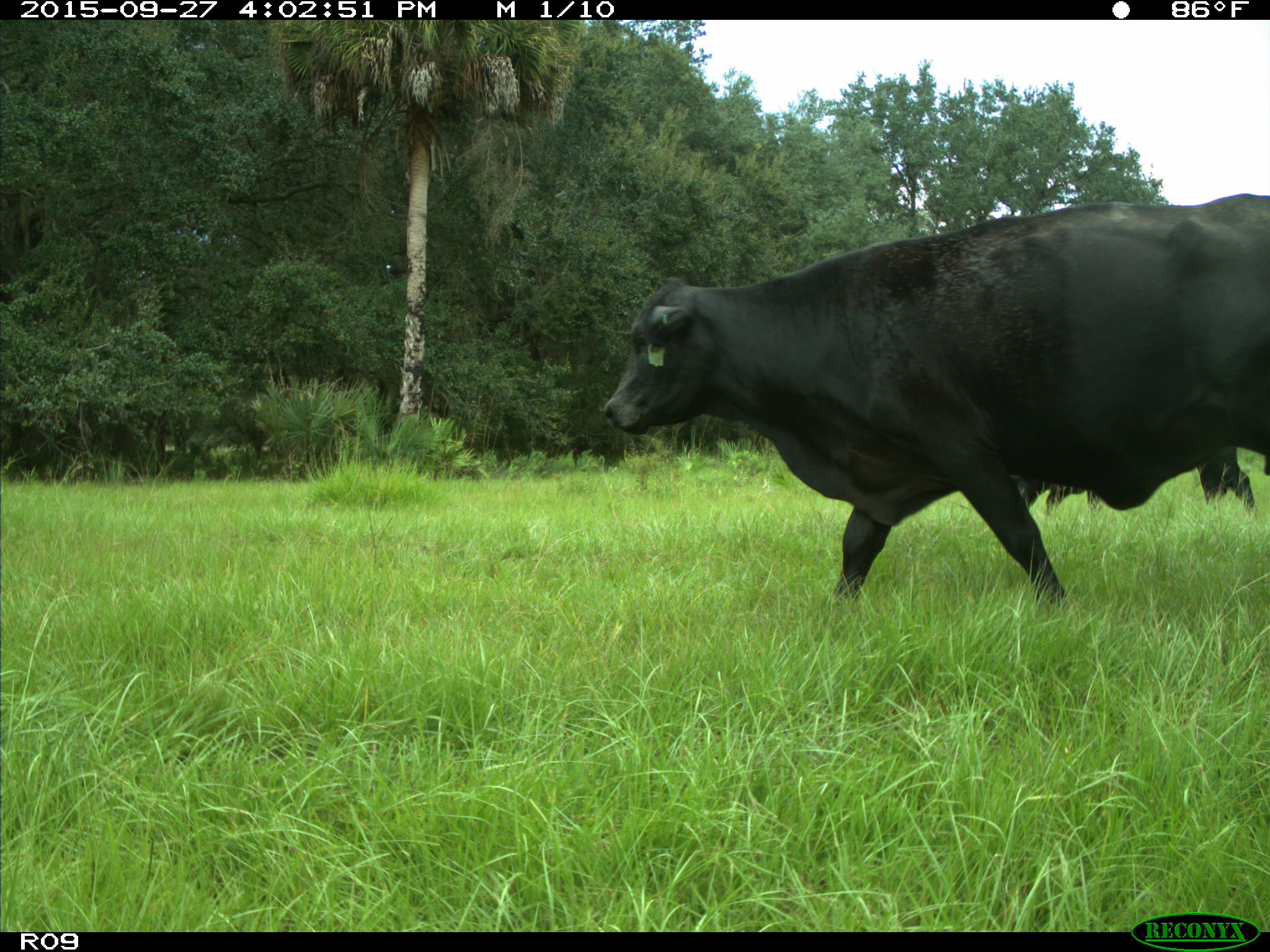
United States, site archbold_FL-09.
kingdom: Animalia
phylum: Chordata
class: Mammalia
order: Artiodactyla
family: Bovidae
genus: Bos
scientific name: Bos taurus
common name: domestic cow